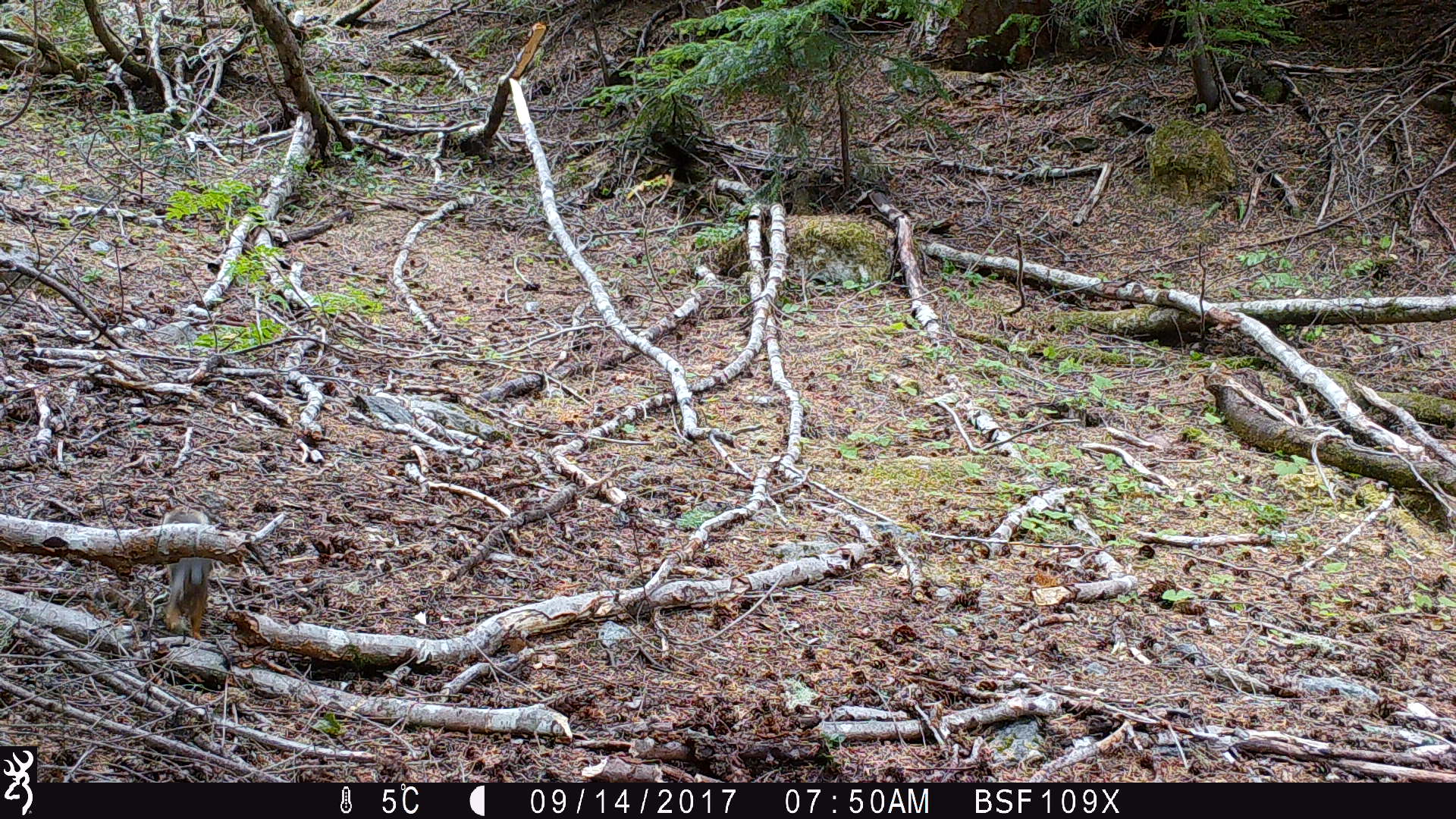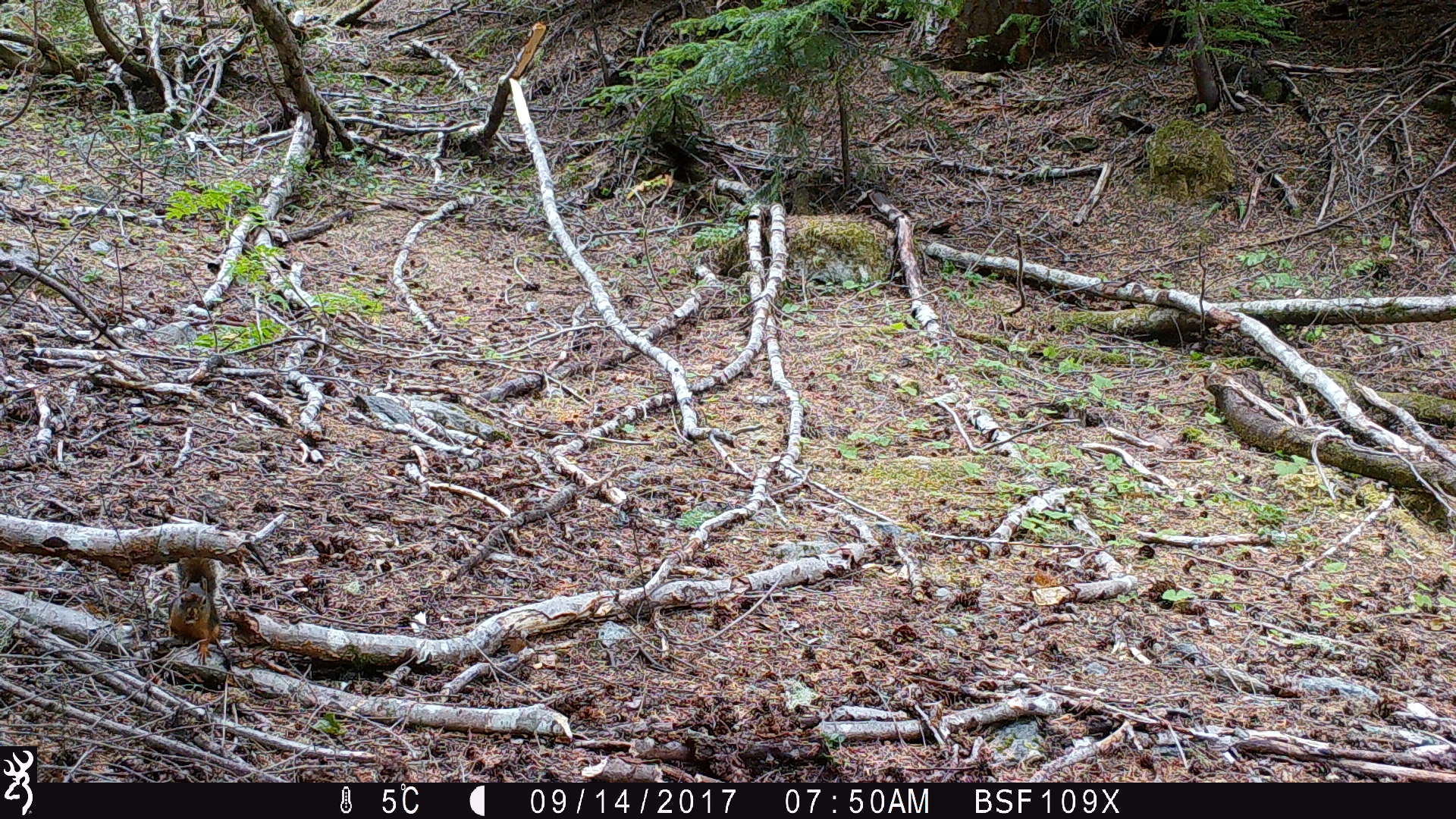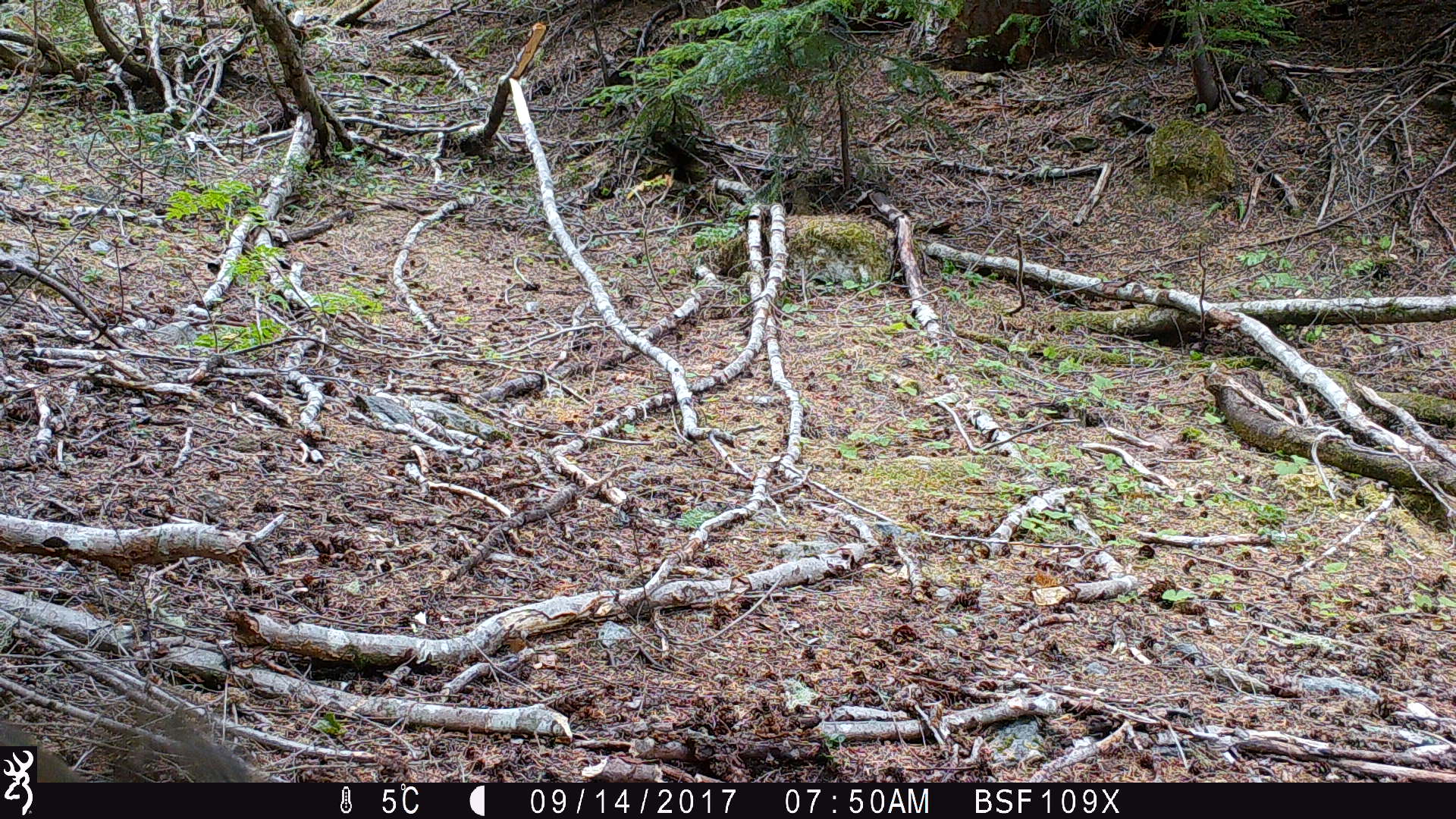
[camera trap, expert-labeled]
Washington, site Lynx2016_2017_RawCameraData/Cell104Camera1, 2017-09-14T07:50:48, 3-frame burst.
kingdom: Animalia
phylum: Chordata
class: Mammalia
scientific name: Mammalia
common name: small mammal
Small mammal (Mammalia). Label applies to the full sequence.